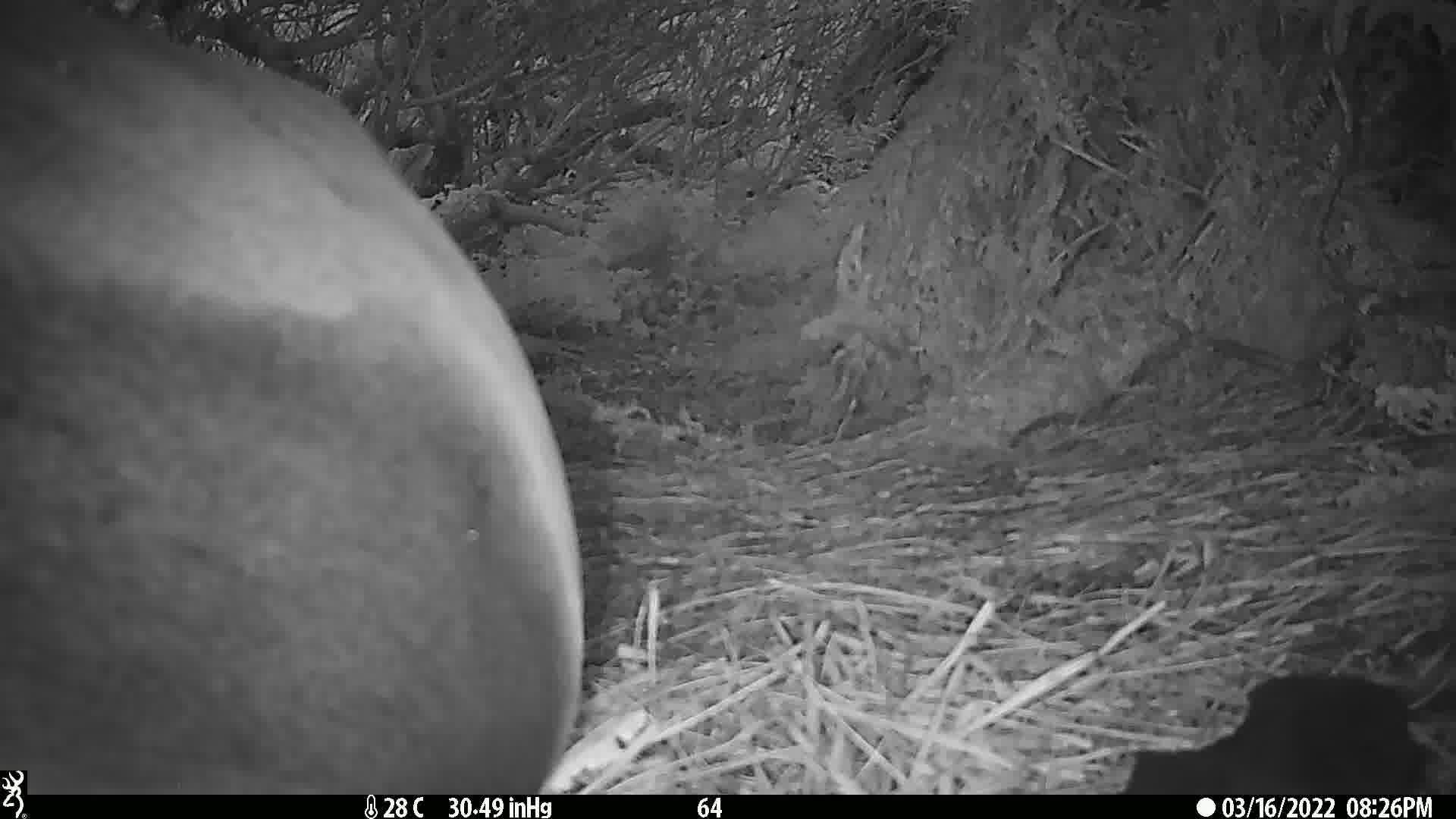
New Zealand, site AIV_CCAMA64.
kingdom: Animalia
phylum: Chordata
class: Mammalia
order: Carnivora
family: Otariidae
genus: Phocarctos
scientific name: Phocarctos hookeri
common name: new zealand sea lion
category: sealion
Sealion (new zealand sea lion) (Phocarctos hookeri).